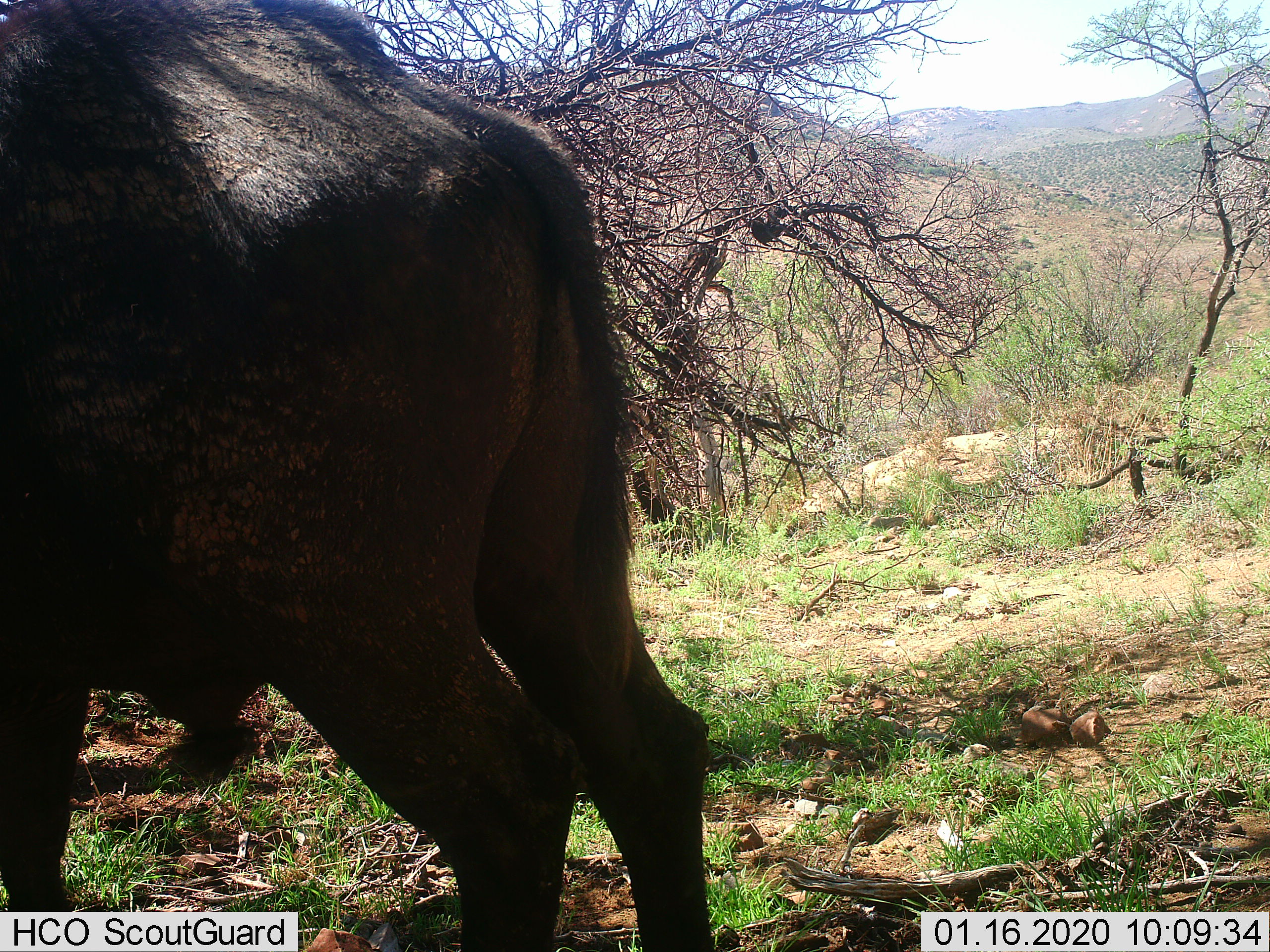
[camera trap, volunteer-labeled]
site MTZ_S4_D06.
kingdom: Animalia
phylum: Chordata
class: Mammalia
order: Artiodactyla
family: Bovidae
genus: Syncerus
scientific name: Syncerus caffer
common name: african buffalo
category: buffalo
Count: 1.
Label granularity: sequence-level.